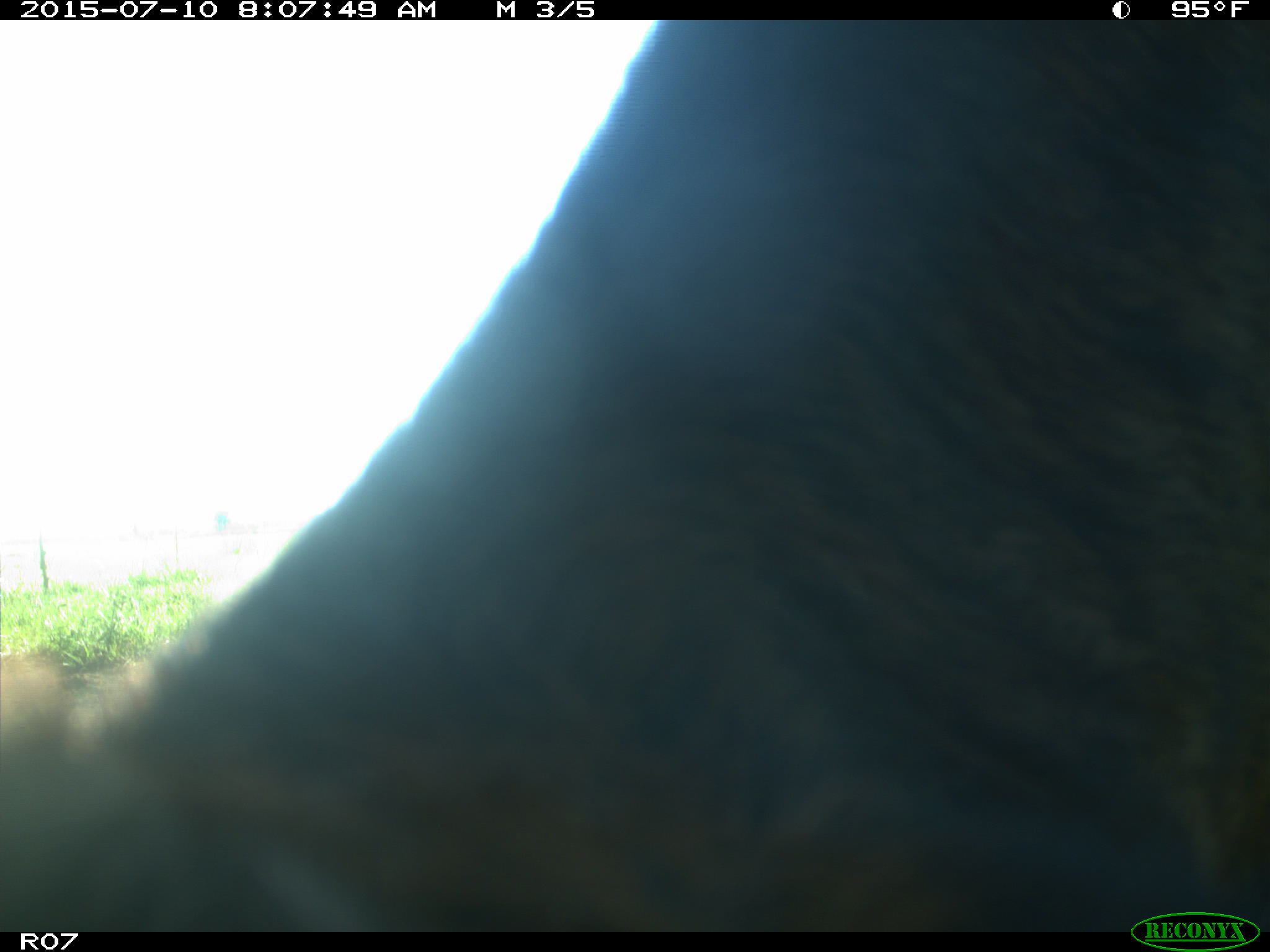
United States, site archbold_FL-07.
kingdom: Animalia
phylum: Chordata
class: Mammalia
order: Artiodactyla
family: Bovidae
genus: Bos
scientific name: Bos taurus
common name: domestic cow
Bos taurus (domestic cow).